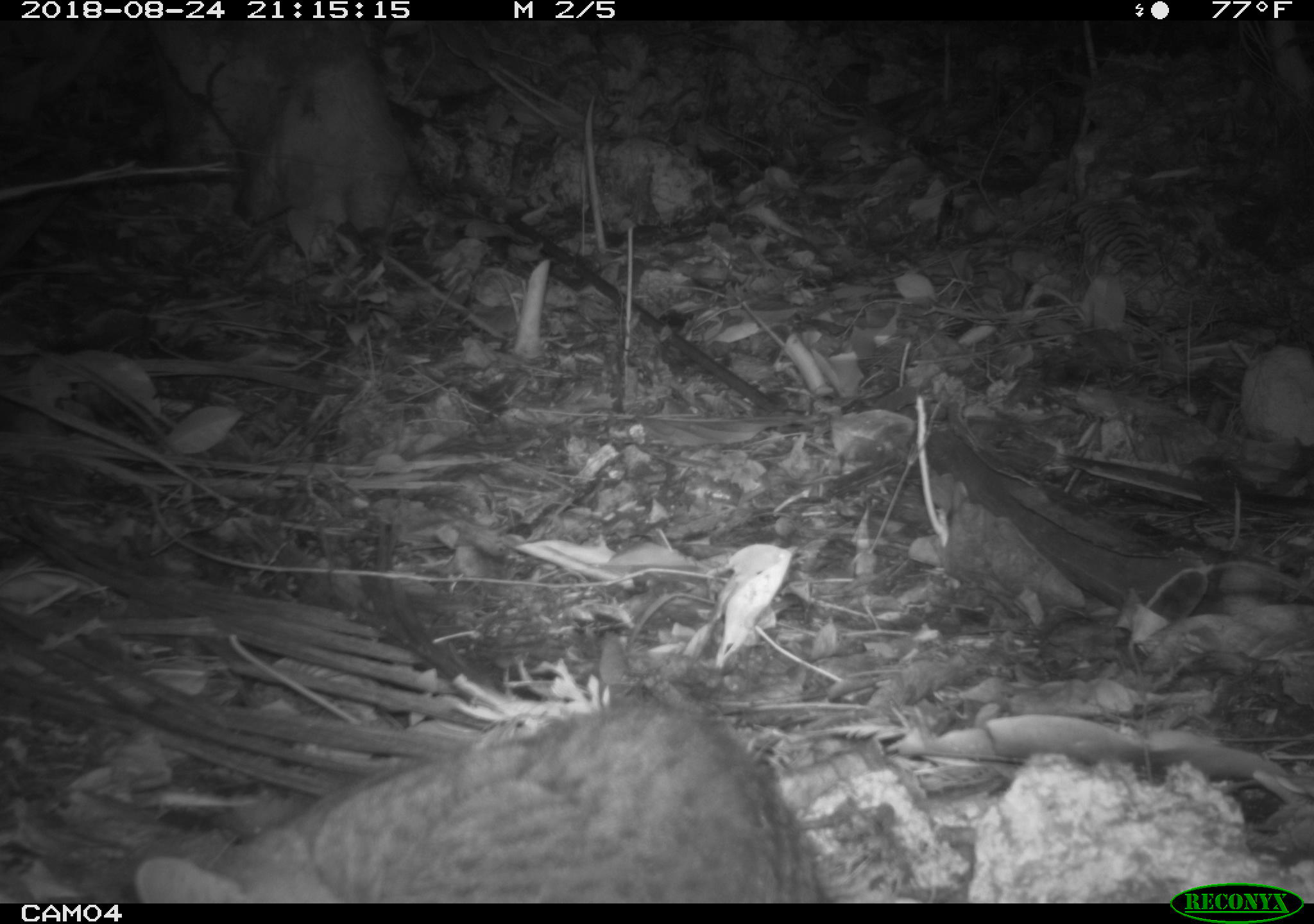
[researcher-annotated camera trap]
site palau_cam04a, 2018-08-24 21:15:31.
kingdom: Animalia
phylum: Chordata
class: Mammalia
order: Carnivora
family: Felidae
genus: Felis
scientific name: Felis catus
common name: cat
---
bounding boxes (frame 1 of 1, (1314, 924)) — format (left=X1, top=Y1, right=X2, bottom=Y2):
cat: (left=106, top=686, right=851, bottom=901)